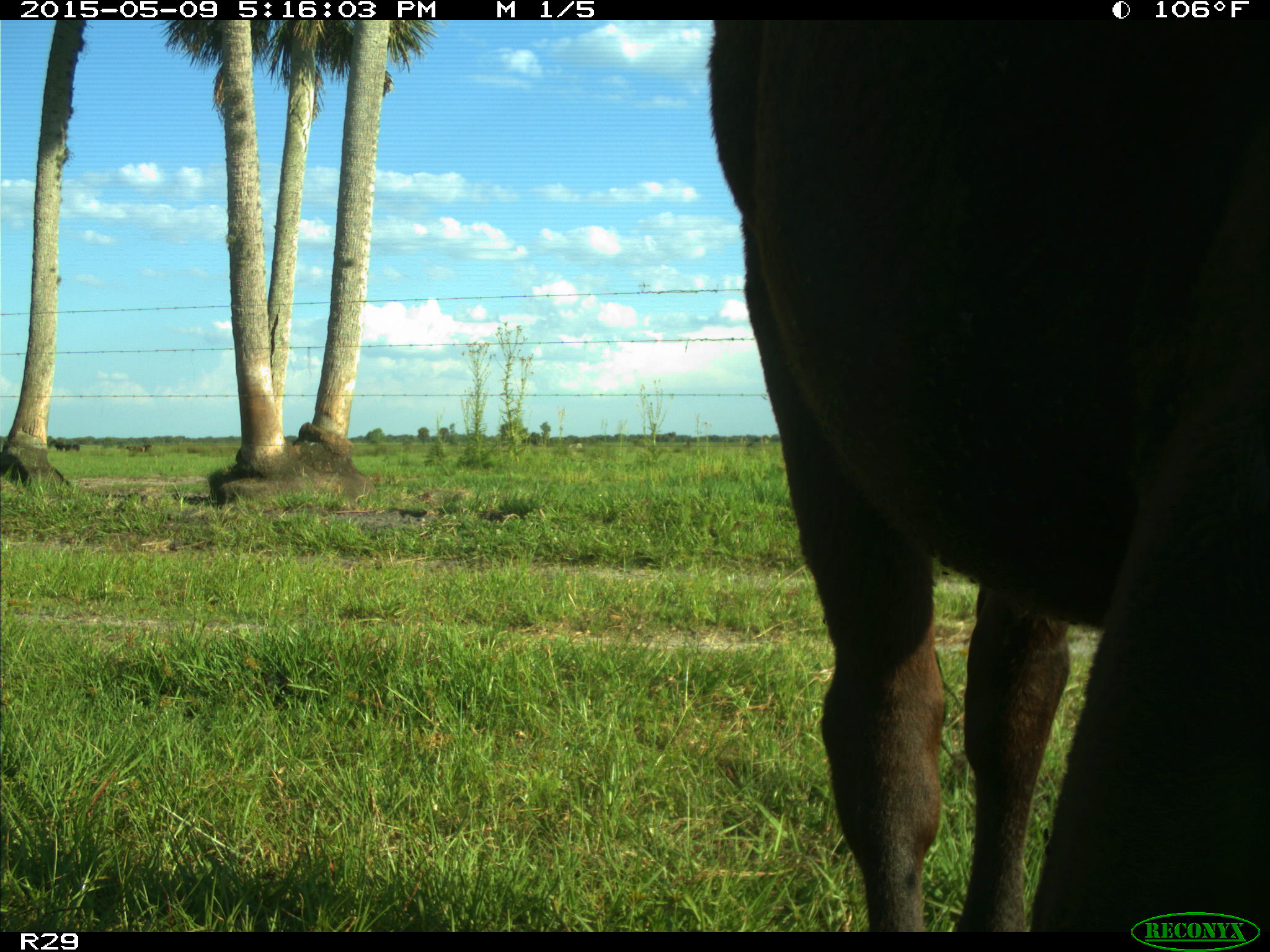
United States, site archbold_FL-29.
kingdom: Animalia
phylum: Chordata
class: Mammalia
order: Artiodactyla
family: Bovidae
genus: Bos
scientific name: Bos taurus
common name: domestic cow